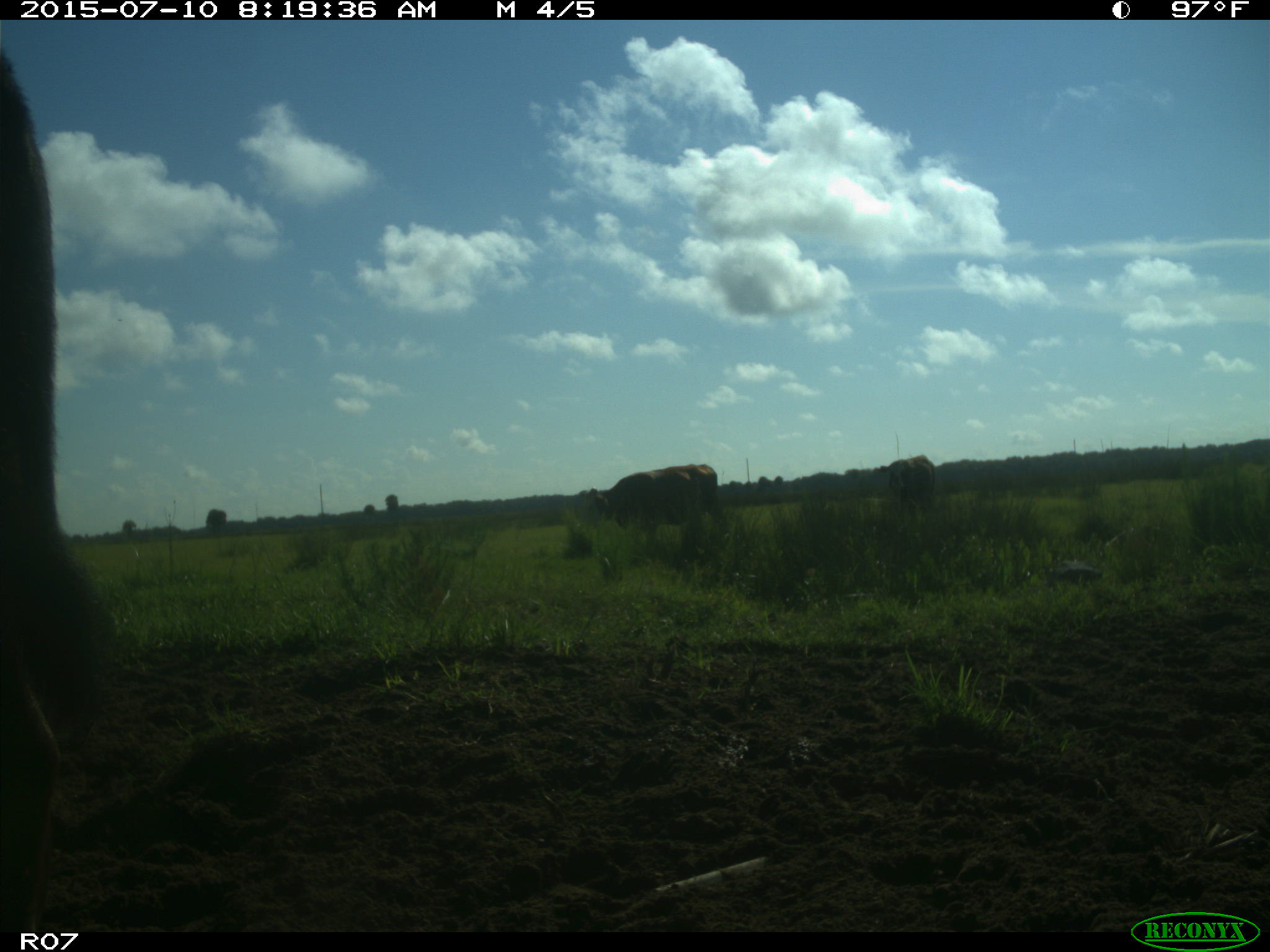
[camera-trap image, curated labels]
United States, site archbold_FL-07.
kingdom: Animalia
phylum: Chordata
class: Mammalia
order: Artiodactyla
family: Bovidae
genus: Bos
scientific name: Bos taurus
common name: domestic cow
Bos taurus (domestic cow).